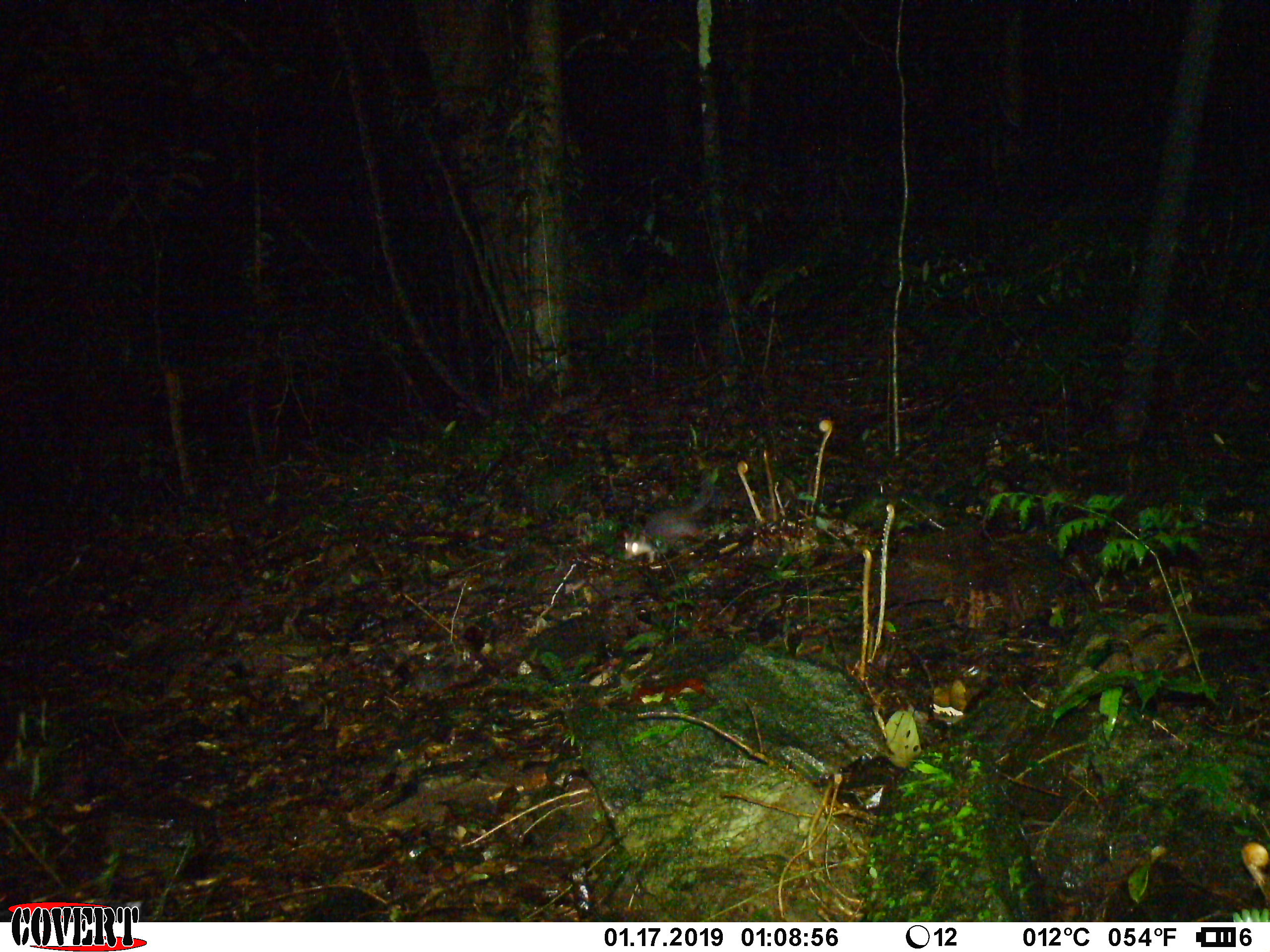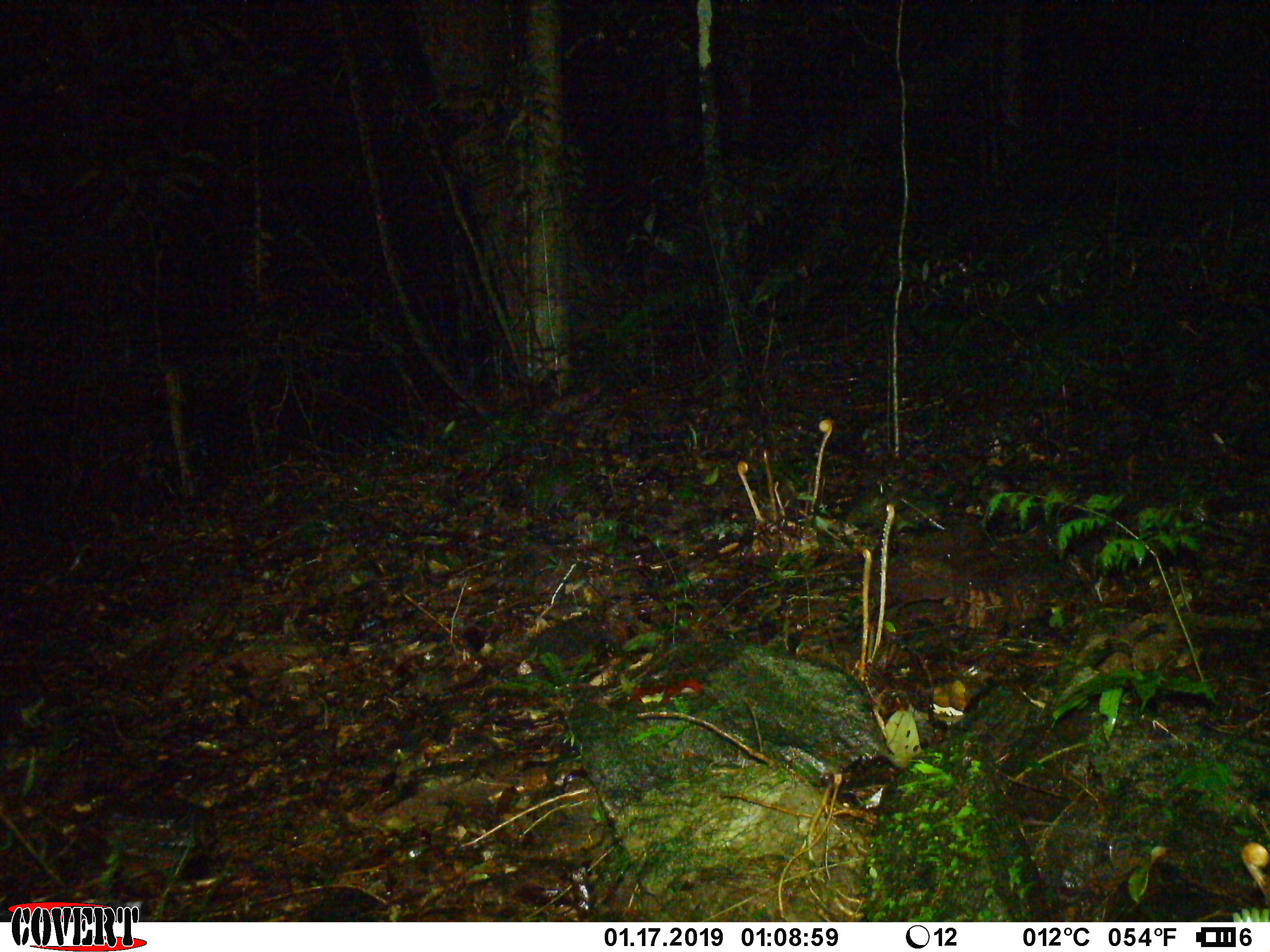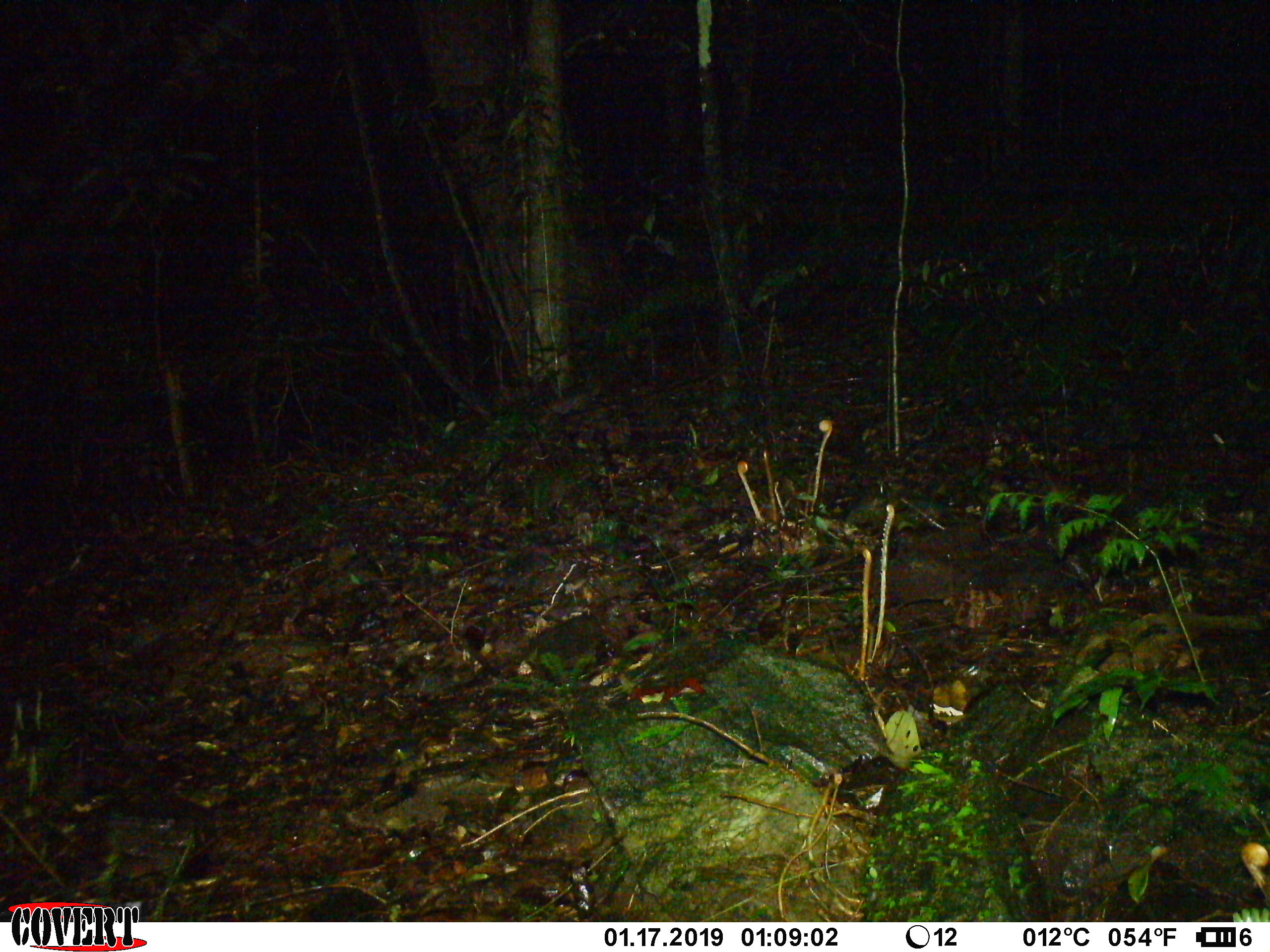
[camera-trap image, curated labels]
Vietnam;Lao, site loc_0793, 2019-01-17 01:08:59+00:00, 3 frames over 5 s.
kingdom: Animalia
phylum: Chordata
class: Mammalia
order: Carnivora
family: Mustelidae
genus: Melogale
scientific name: Melogale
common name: ferret badger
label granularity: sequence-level